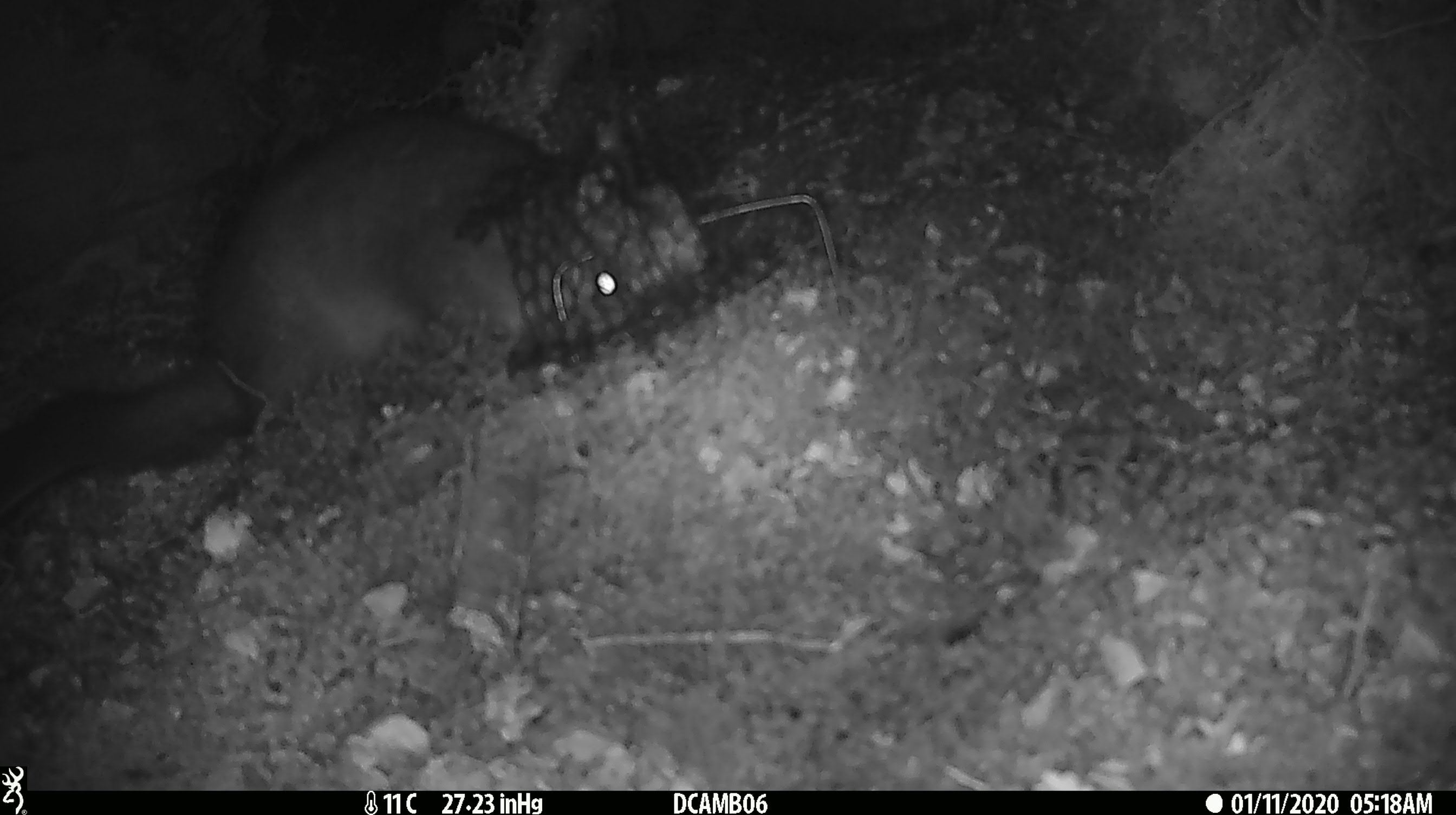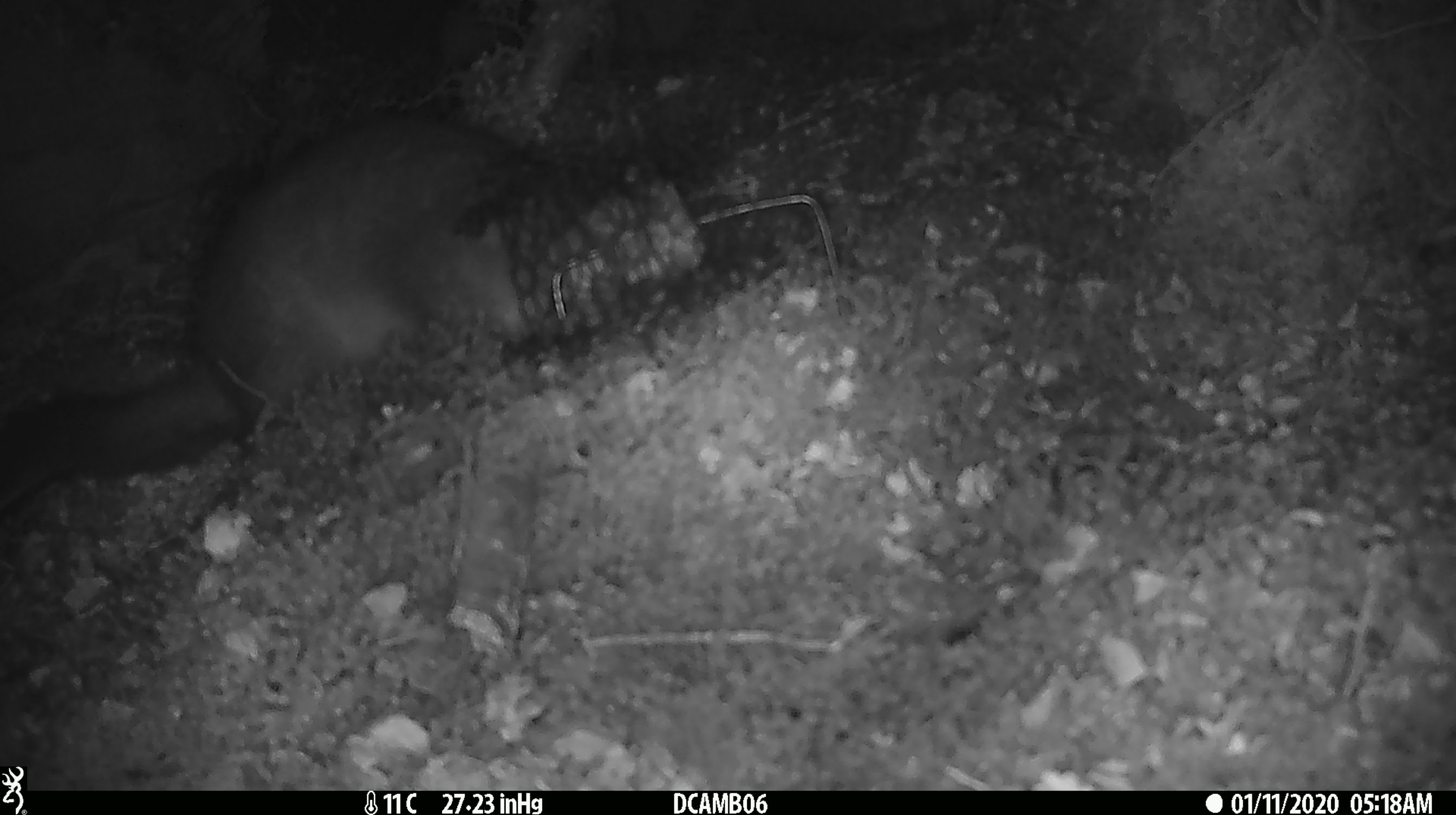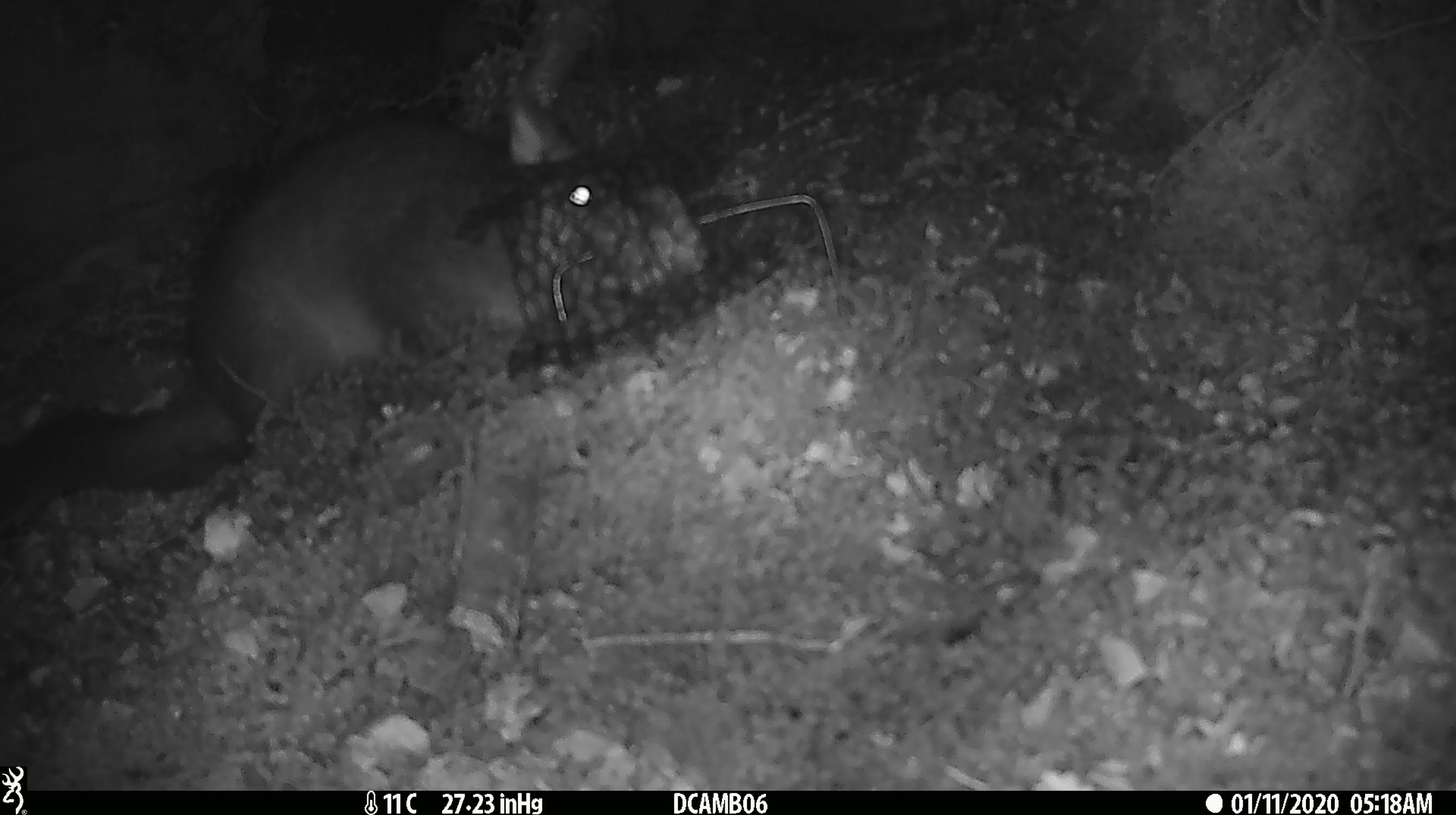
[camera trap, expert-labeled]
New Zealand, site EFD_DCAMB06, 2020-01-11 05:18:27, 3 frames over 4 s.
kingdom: Animalia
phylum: Chordata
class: Mammalia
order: Diprotodontia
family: Phalangeridae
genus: Trichosurus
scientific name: Trichosurus vulpecula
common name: common brushtail possum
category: possum